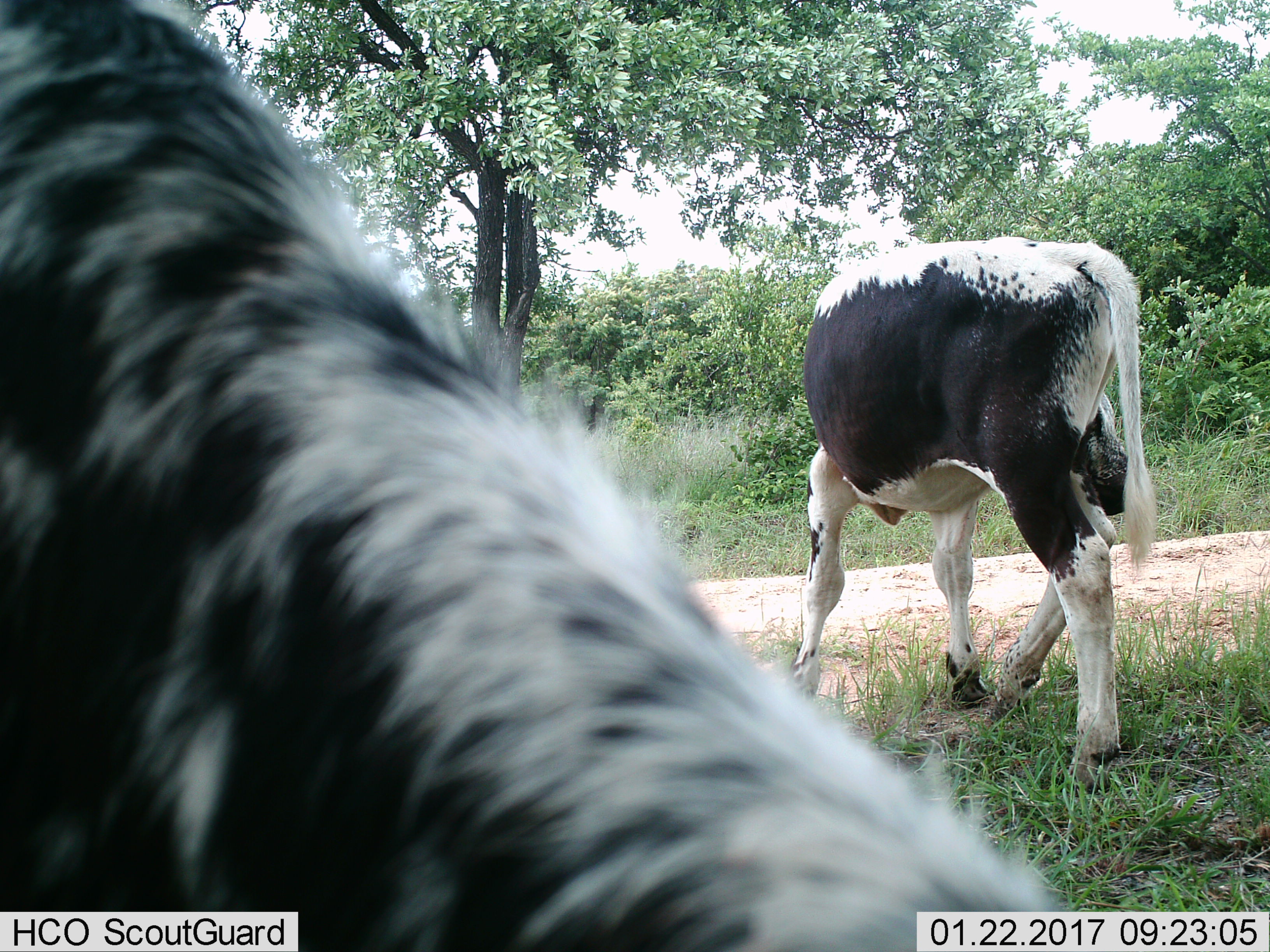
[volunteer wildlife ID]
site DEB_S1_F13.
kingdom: Animalia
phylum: Chordata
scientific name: Vertebrata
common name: domestic animal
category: domesticanimal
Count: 2.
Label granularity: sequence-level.